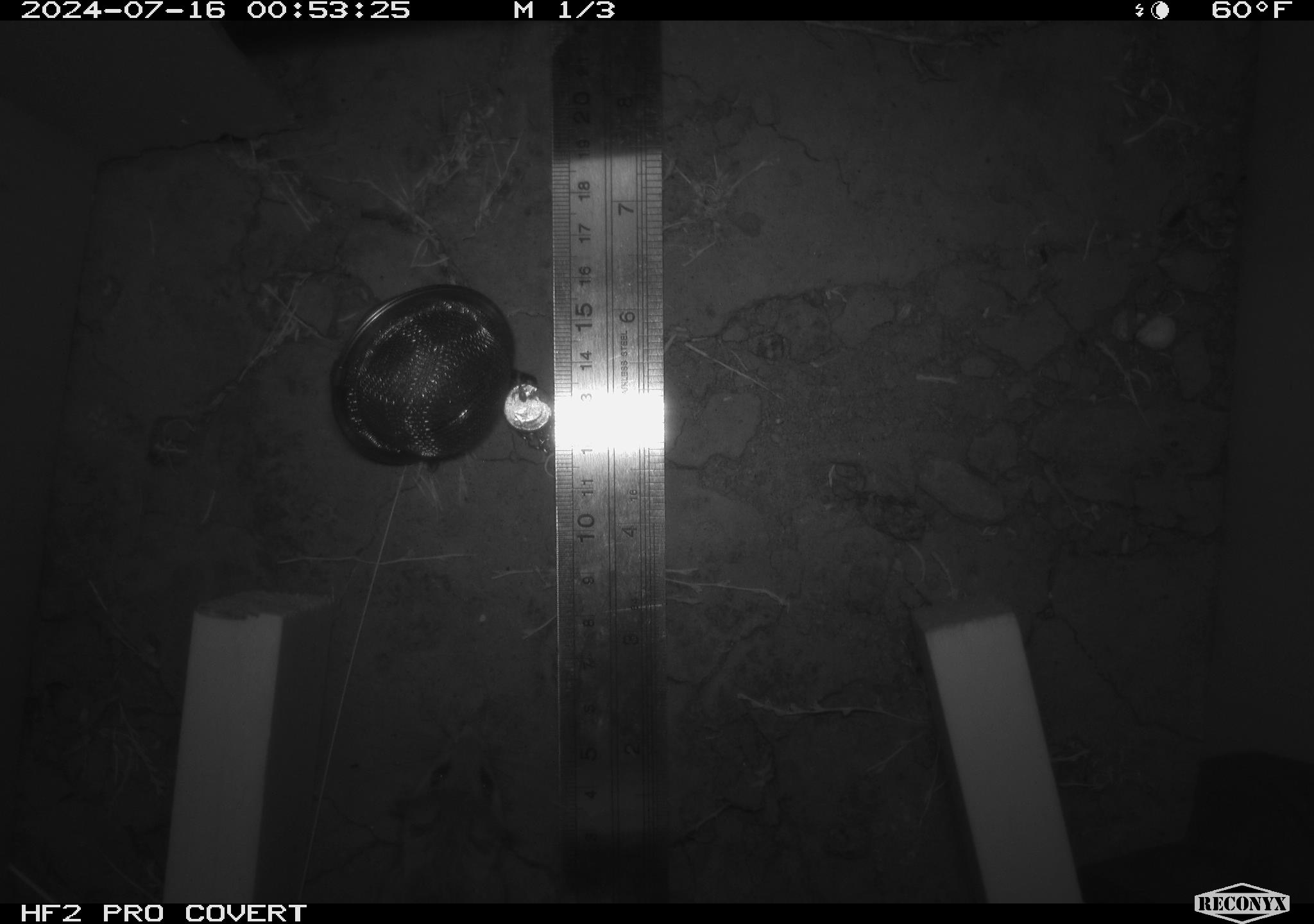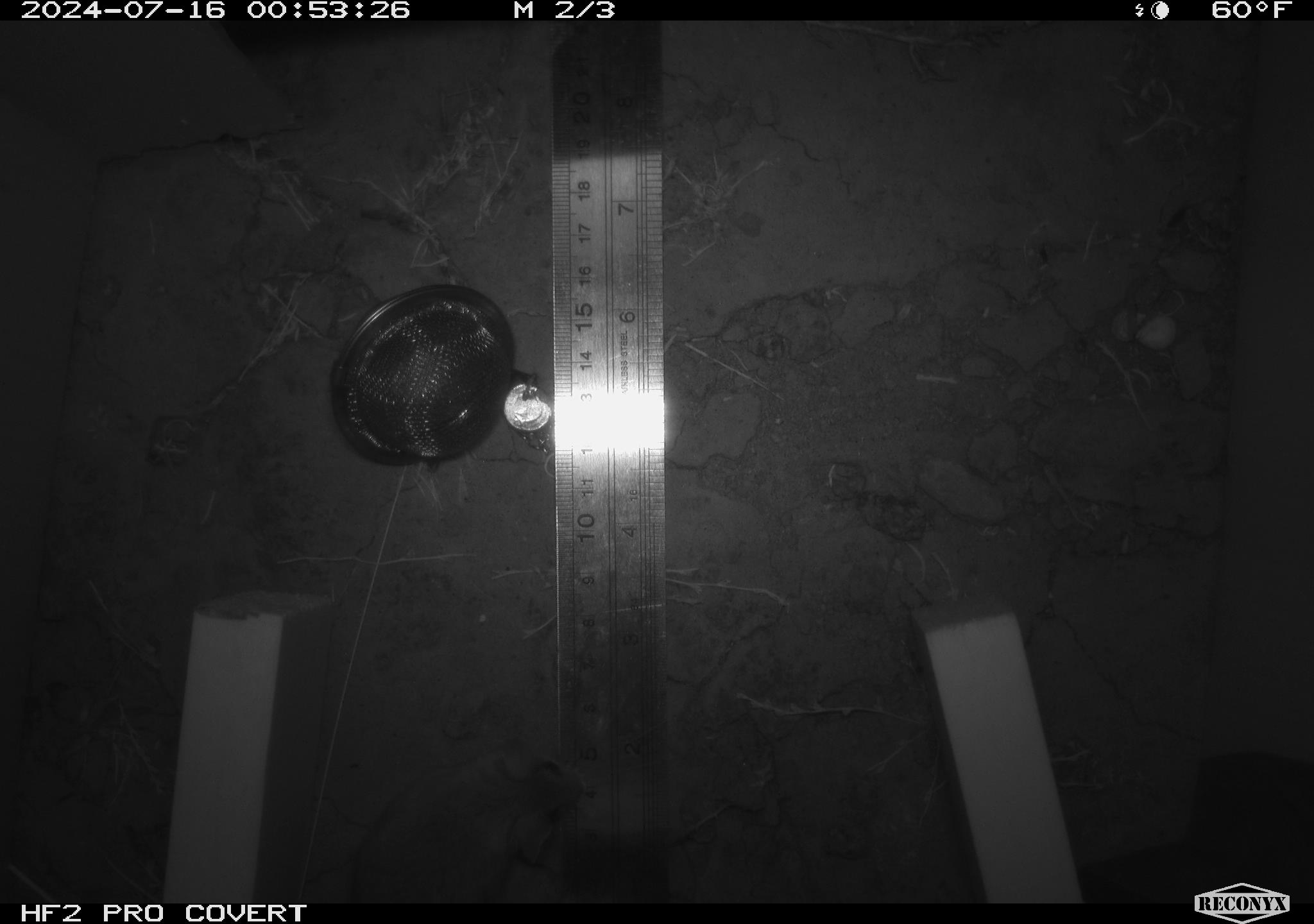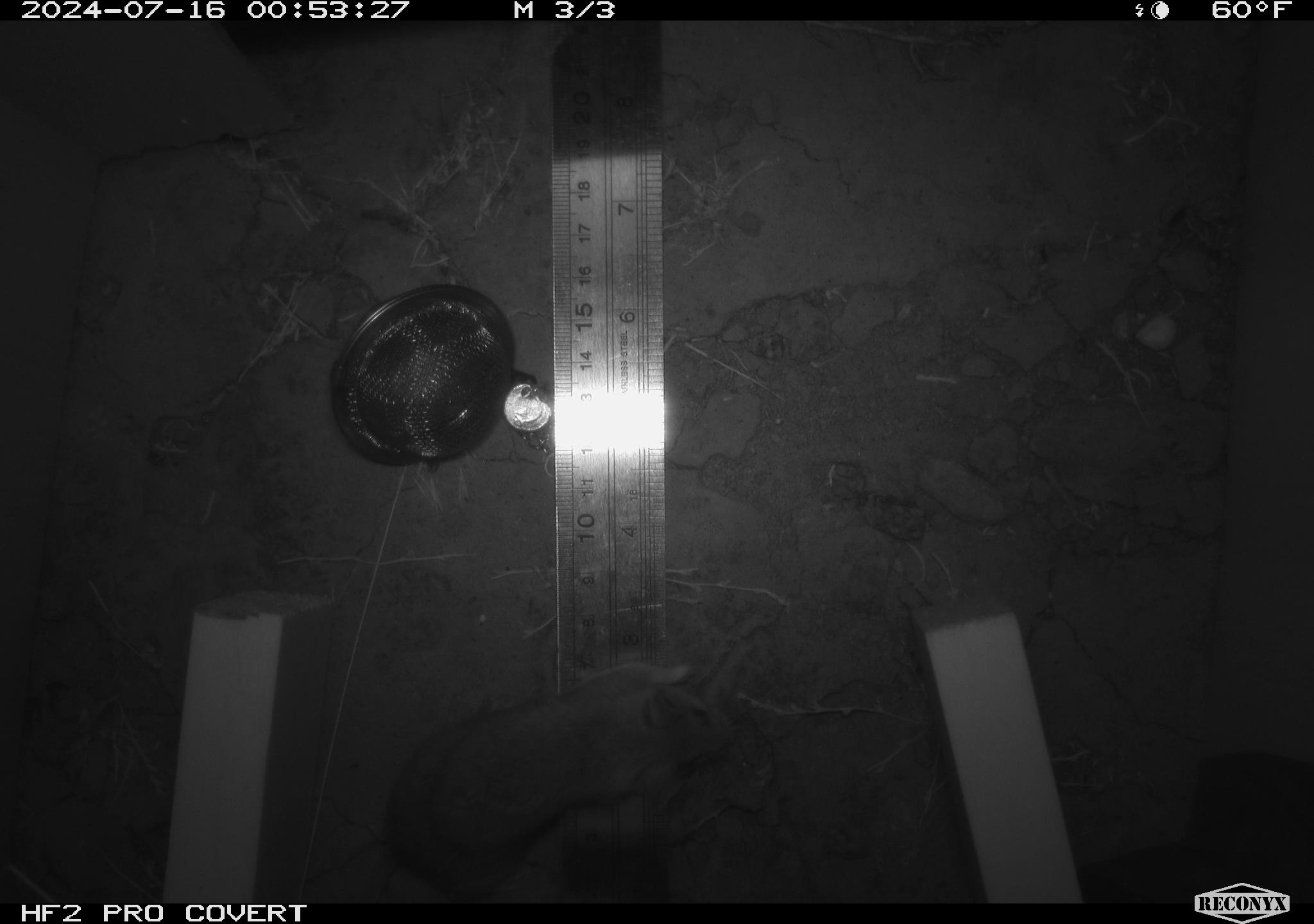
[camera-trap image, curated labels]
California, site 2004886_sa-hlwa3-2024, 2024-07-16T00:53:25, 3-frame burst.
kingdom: Animalia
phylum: Chordata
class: Mammalia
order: Rodentia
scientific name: Rodentia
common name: mouse species